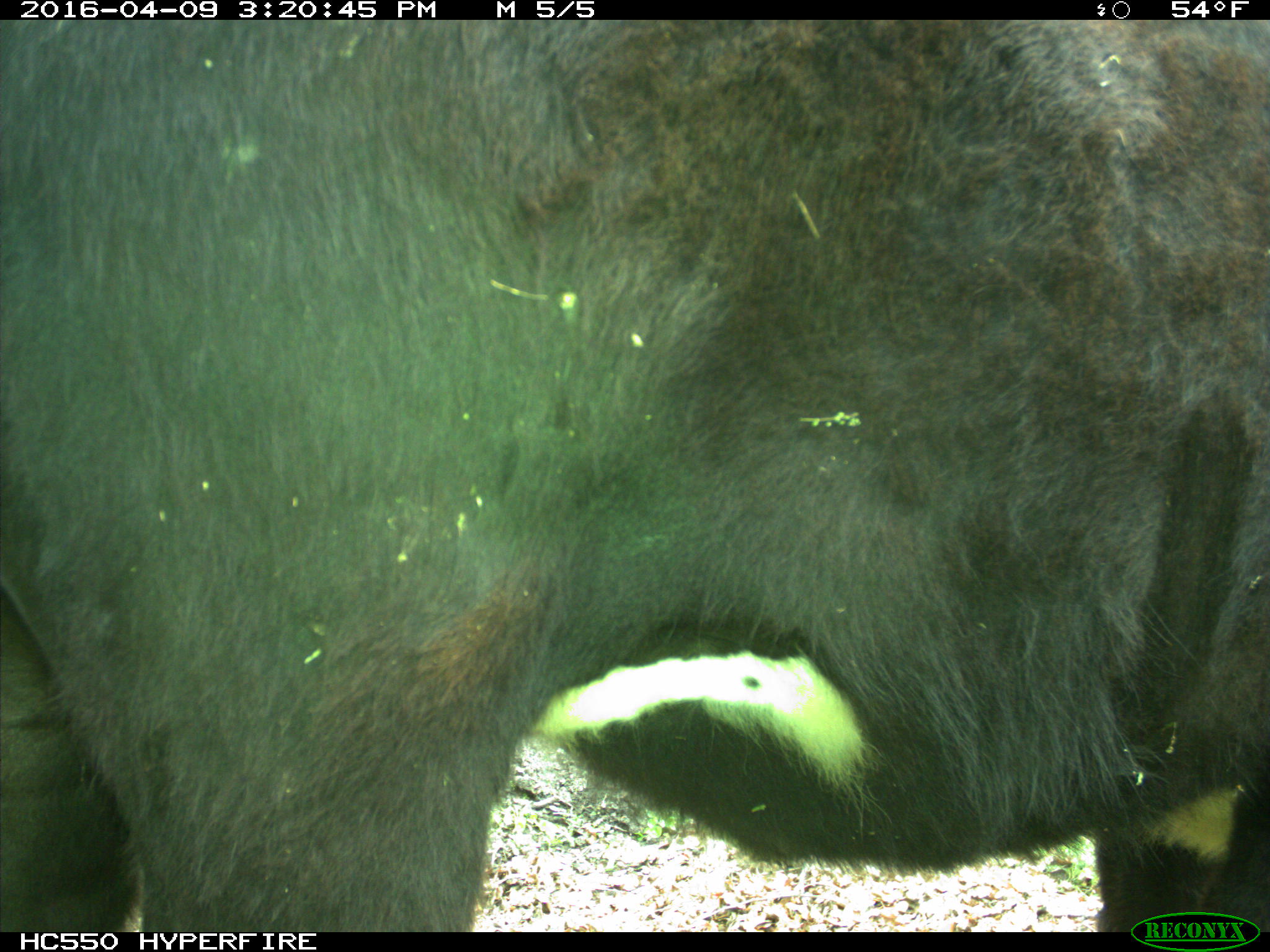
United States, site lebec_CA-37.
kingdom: Animalia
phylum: Chordata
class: Mammalia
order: Artiodactyla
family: Bovidae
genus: Bos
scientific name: Bos taurus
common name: domestic cow